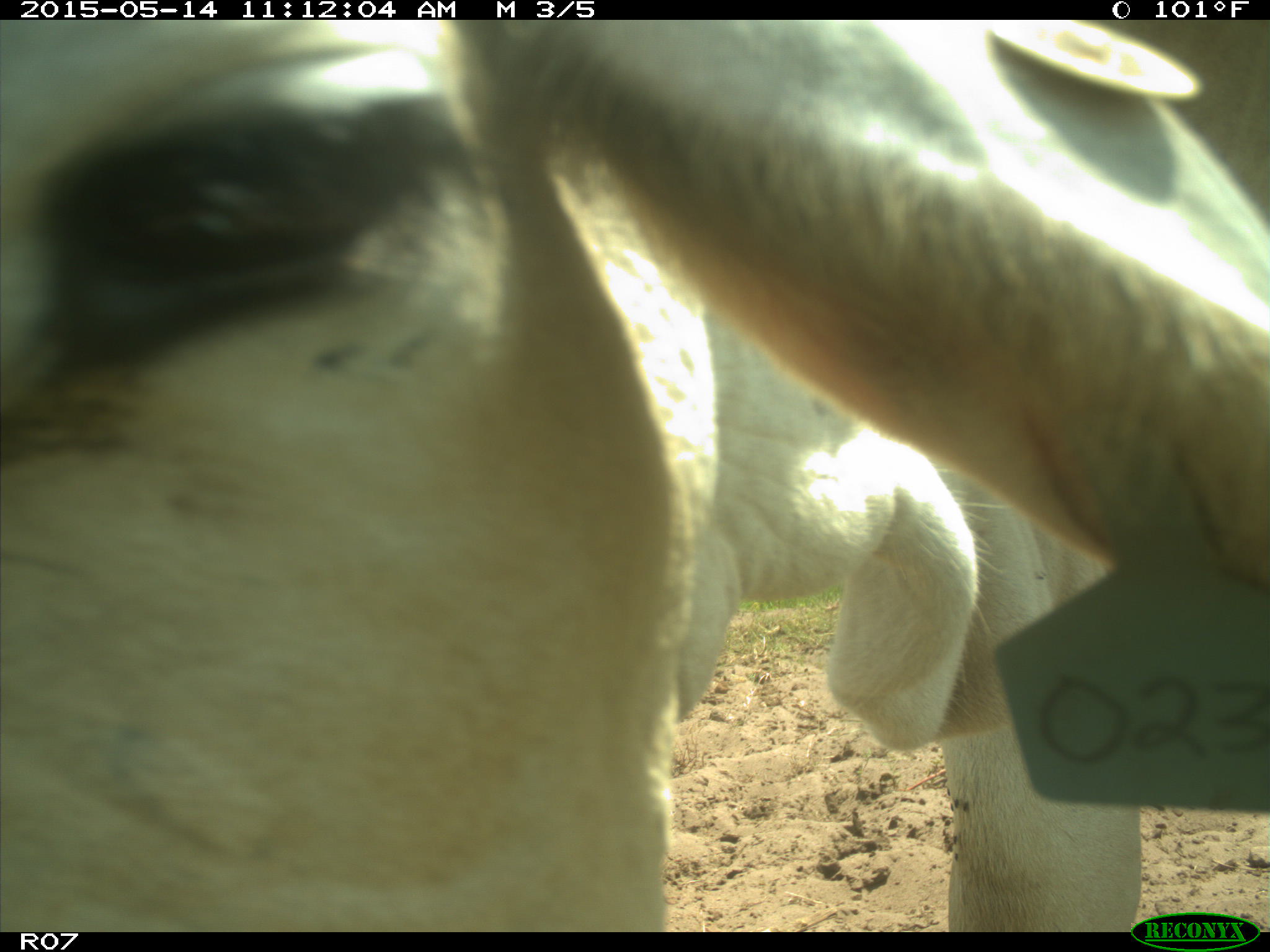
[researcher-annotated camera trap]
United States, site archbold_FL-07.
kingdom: Animalia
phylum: Chordata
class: Mammalia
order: Artiodactyla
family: Bovidae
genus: Bos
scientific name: Bos taurus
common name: domestic cow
Bos taurus (domestic cow).